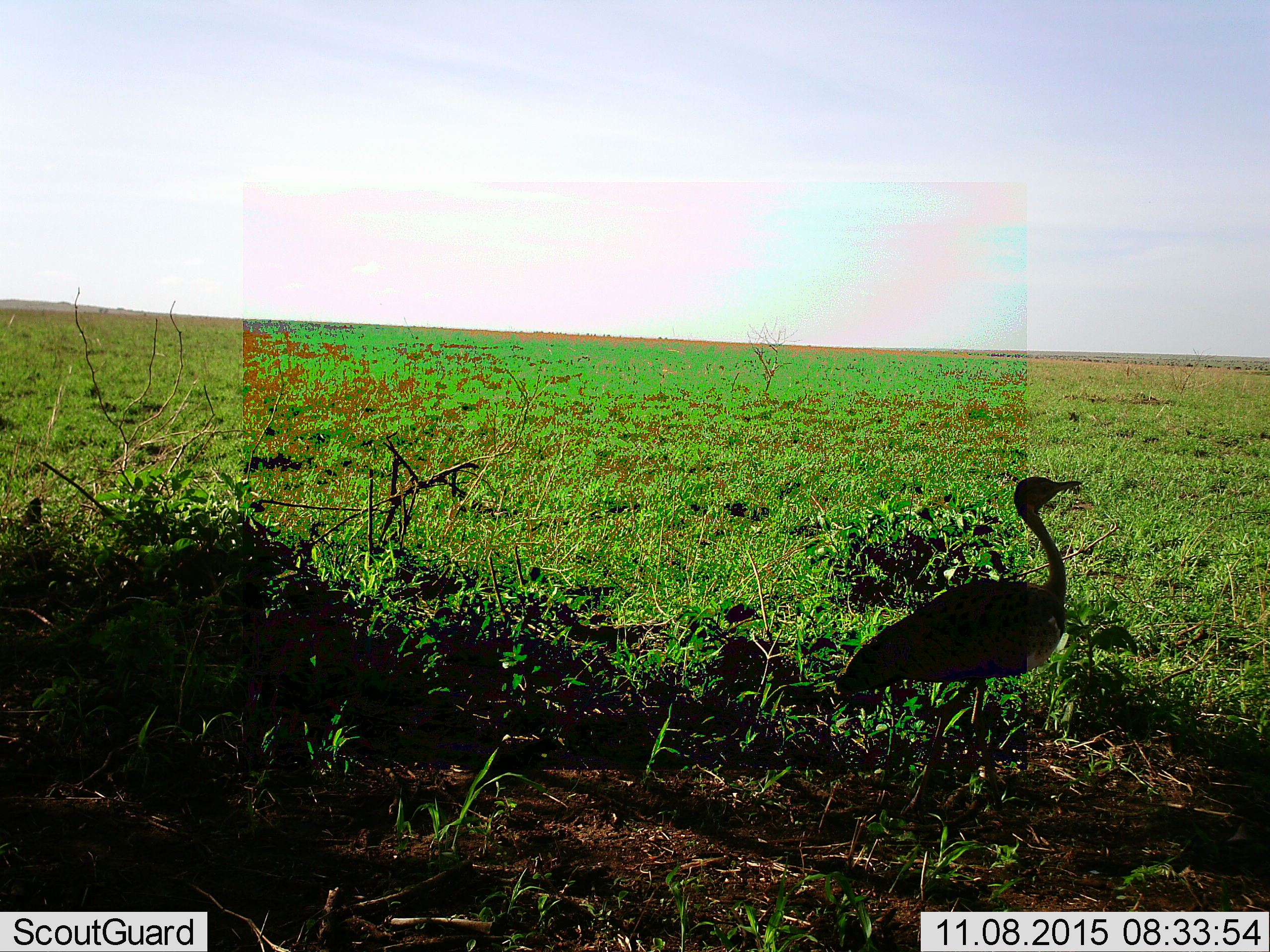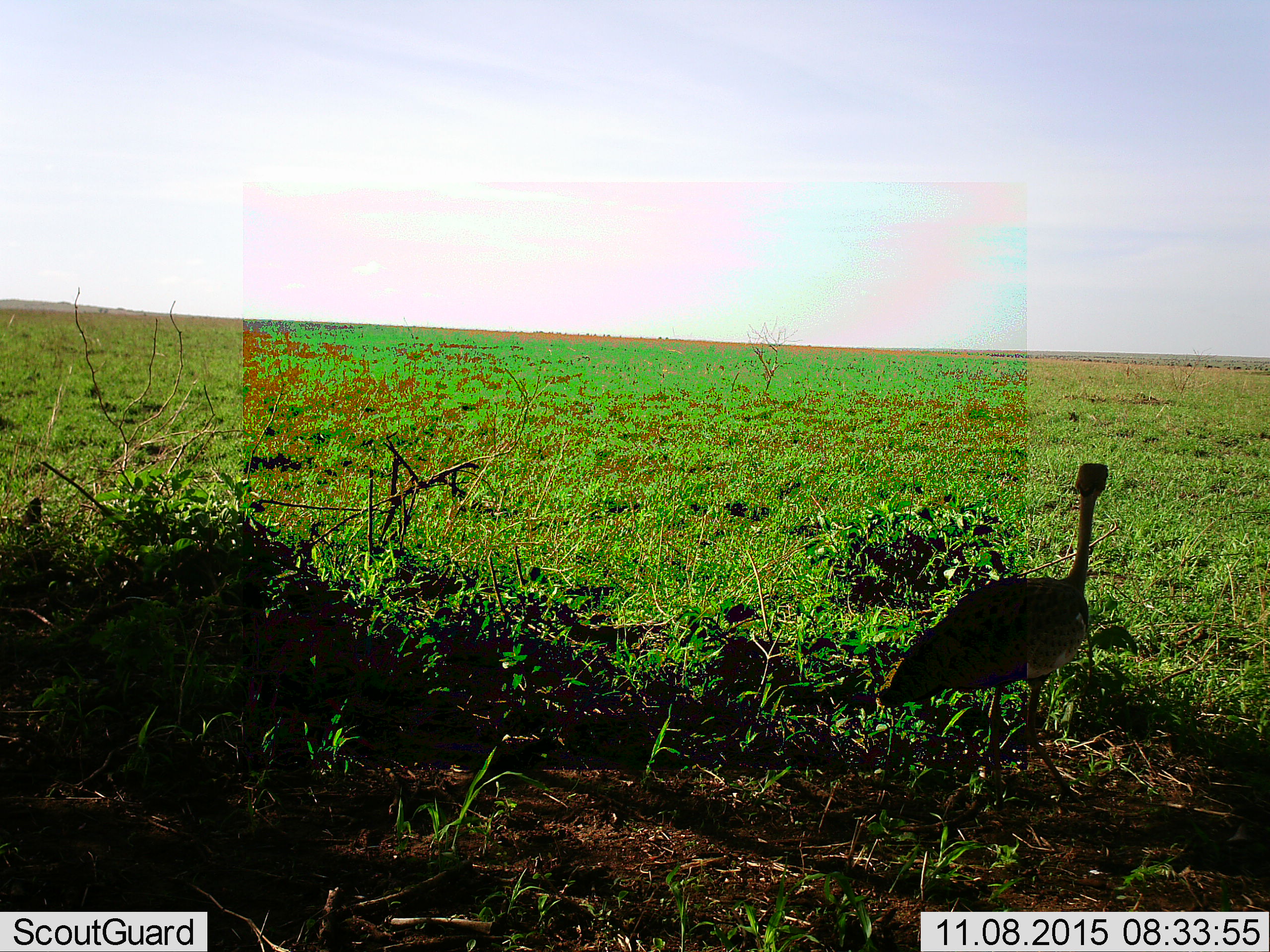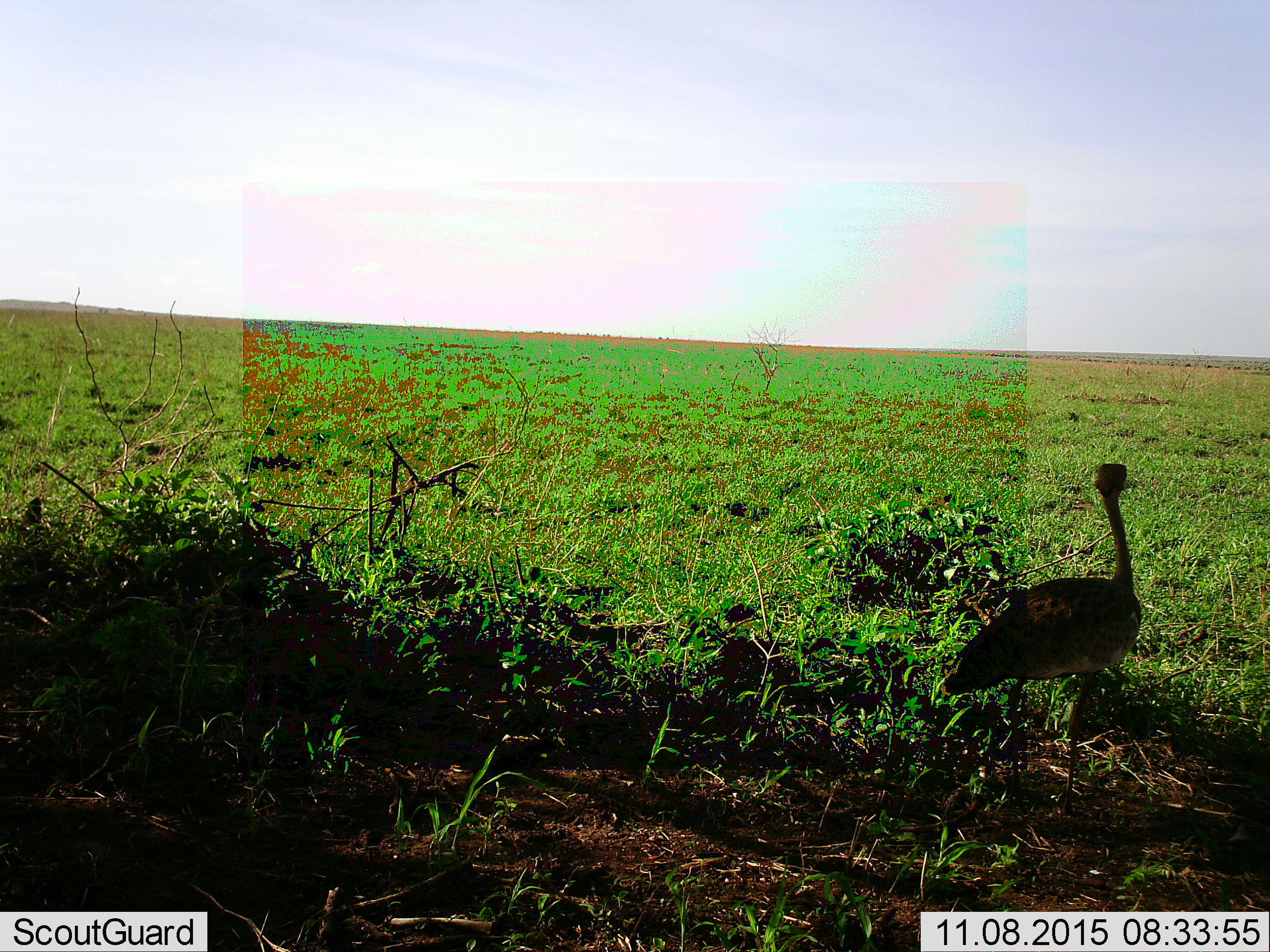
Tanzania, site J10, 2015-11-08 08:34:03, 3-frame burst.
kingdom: Animalia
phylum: Chordata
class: Aves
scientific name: Aves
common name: bird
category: otherbird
Otherbird (bird) (Aves), count 1. Behavior (volunteer vote fractions): standing 60%, resting 0%, moving 60%, interacting 0%. Young present (vote fraction): 0%. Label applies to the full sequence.